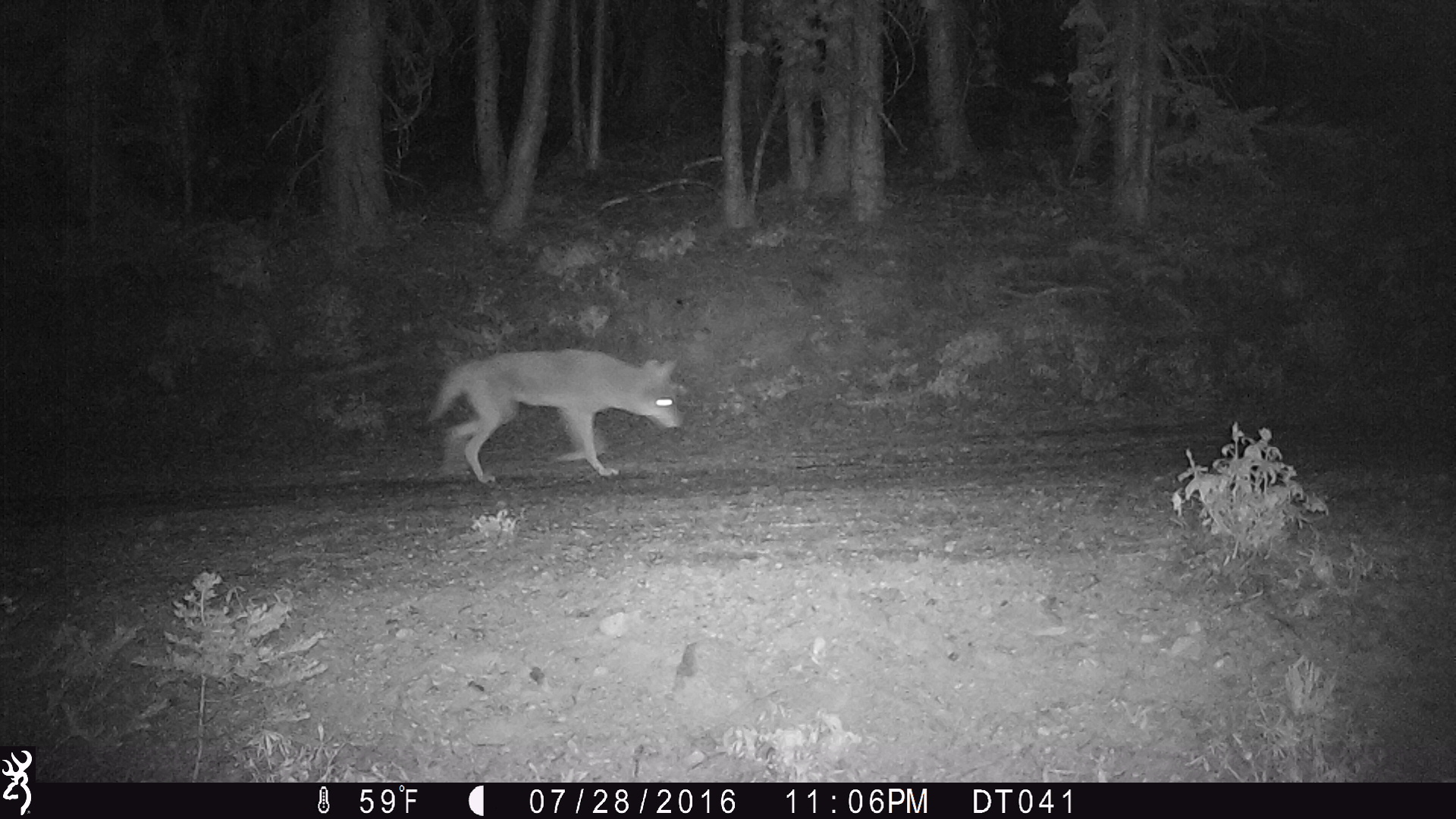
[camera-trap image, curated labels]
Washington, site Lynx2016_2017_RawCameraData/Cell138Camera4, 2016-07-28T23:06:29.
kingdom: Animalia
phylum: Chordata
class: Mammalia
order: Carnivora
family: Canidae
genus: Canis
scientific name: Canis latrans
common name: coyote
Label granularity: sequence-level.